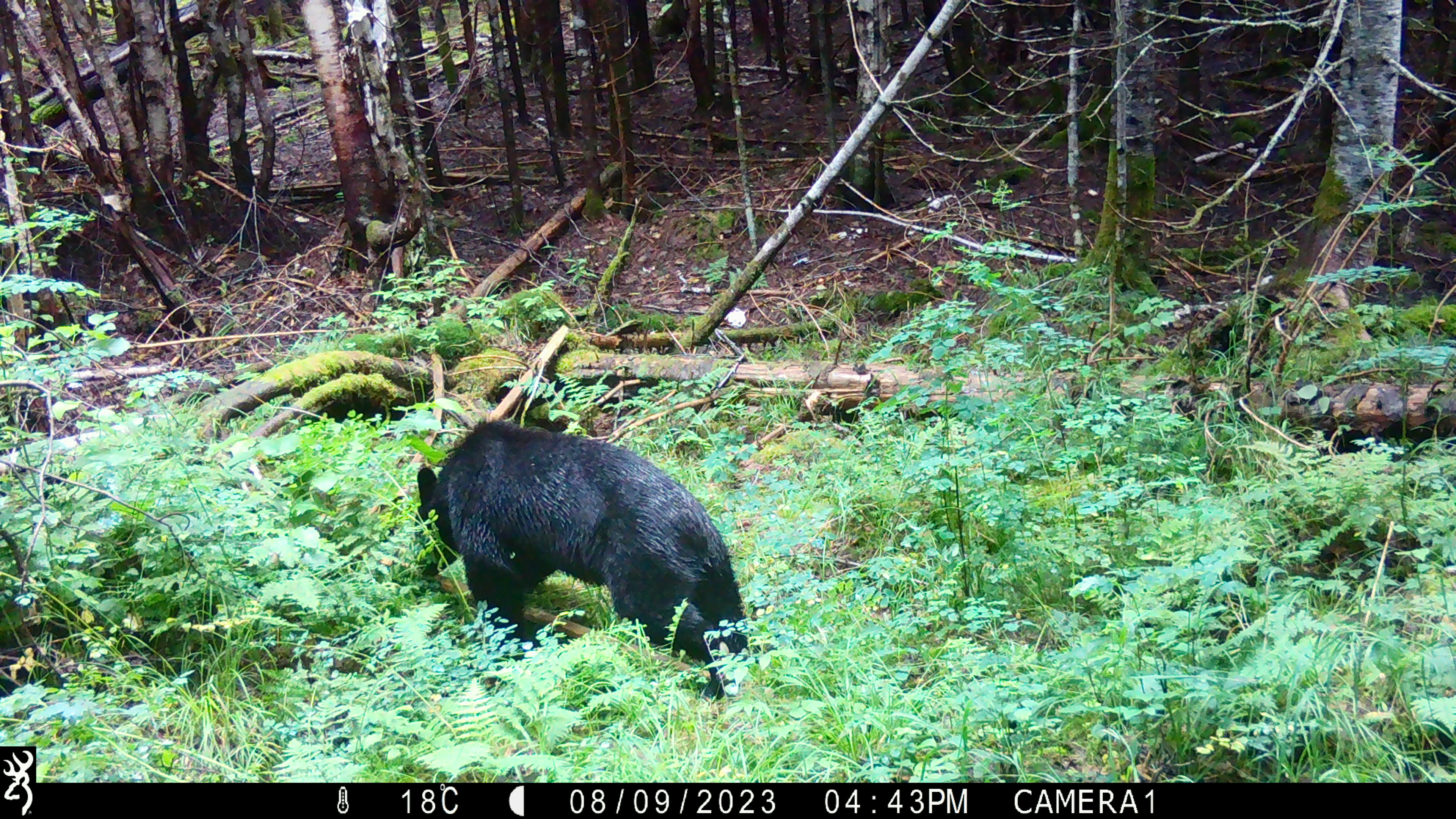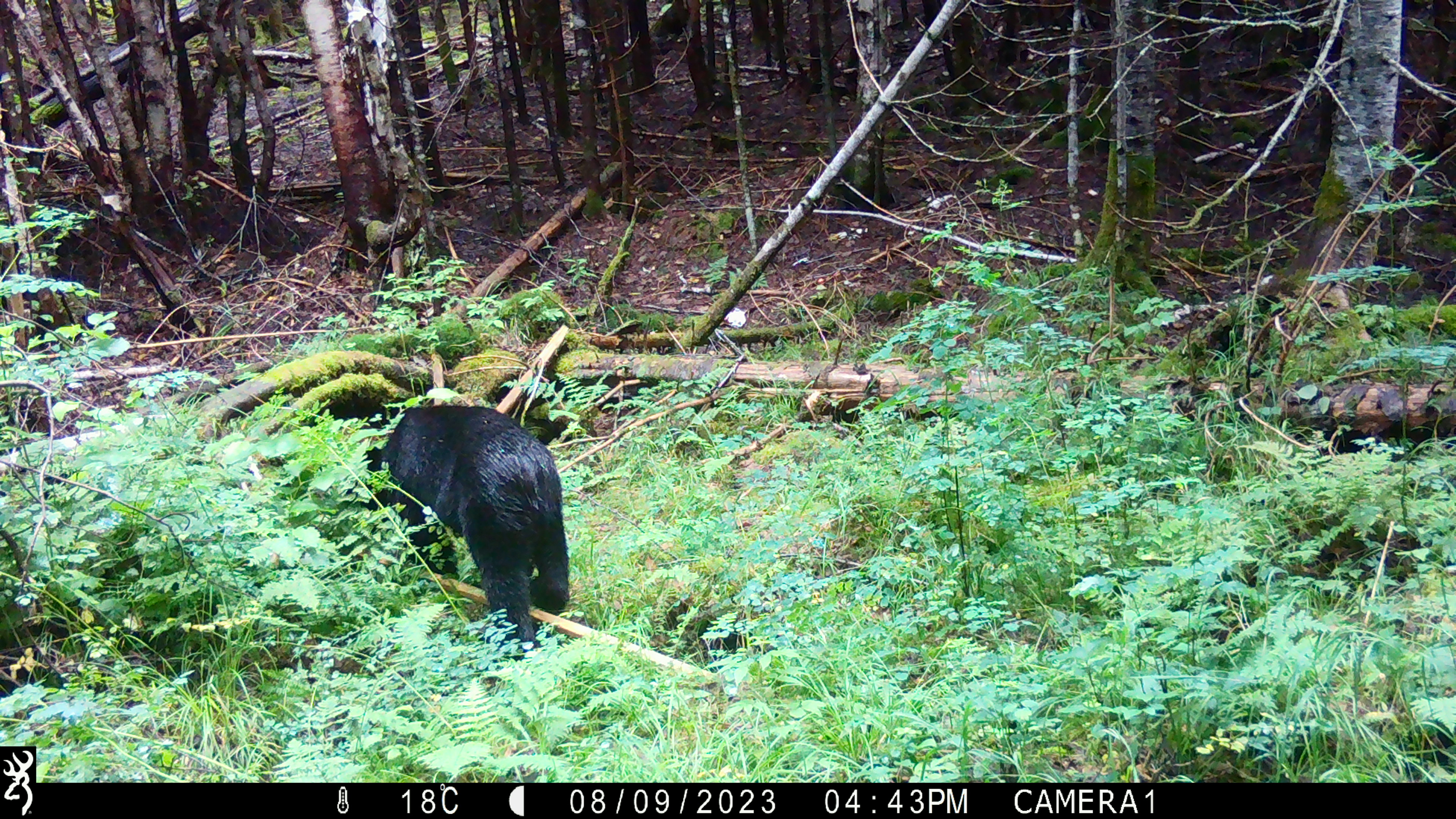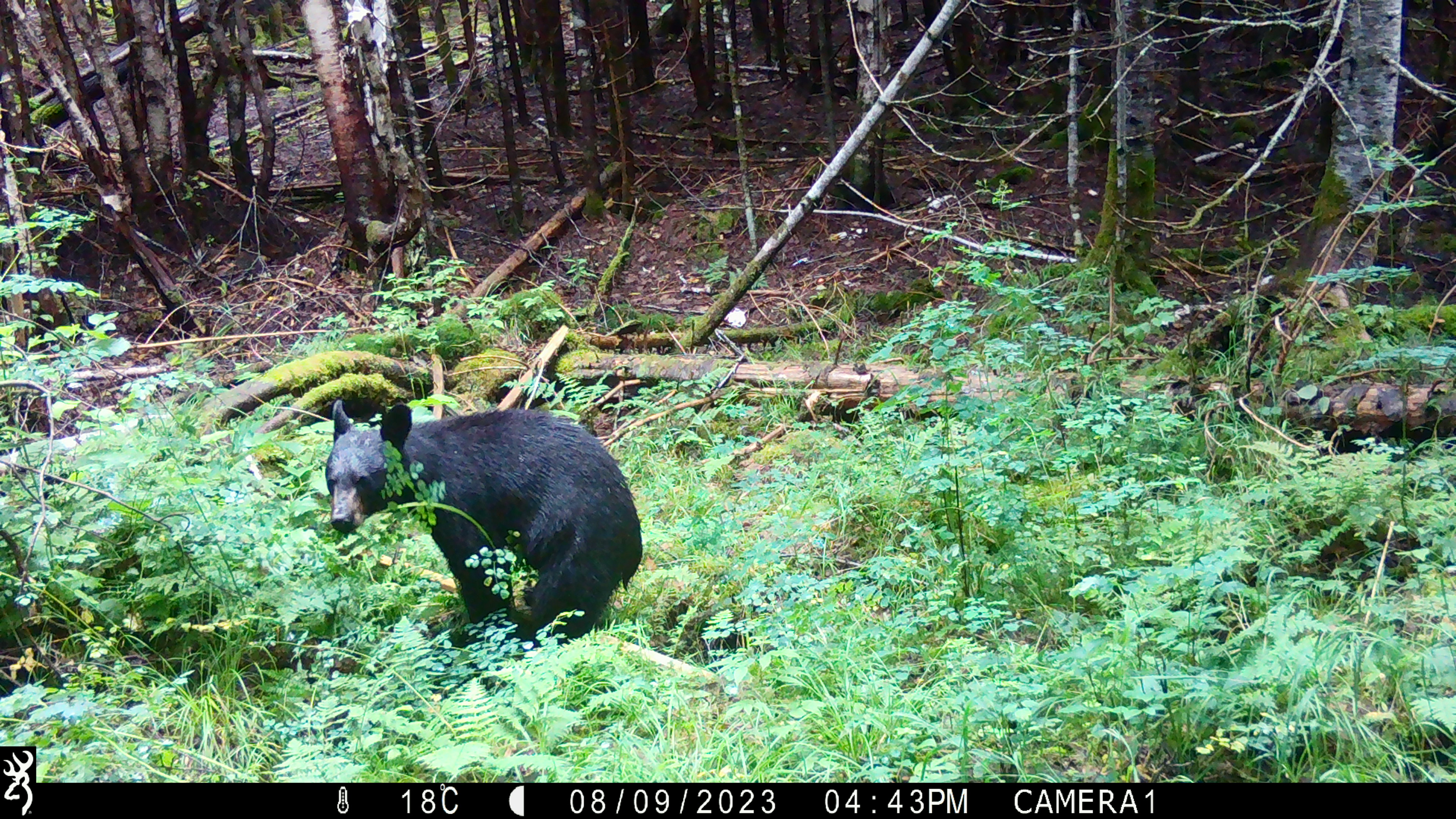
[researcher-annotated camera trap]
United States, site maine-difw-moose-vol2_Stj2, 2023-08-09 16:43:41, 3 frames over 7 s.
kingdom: Animalia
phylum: Chordata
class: Mammalia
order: Carnivora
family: Ursidae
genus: Ursus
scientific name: Ursus americanus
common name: black bear